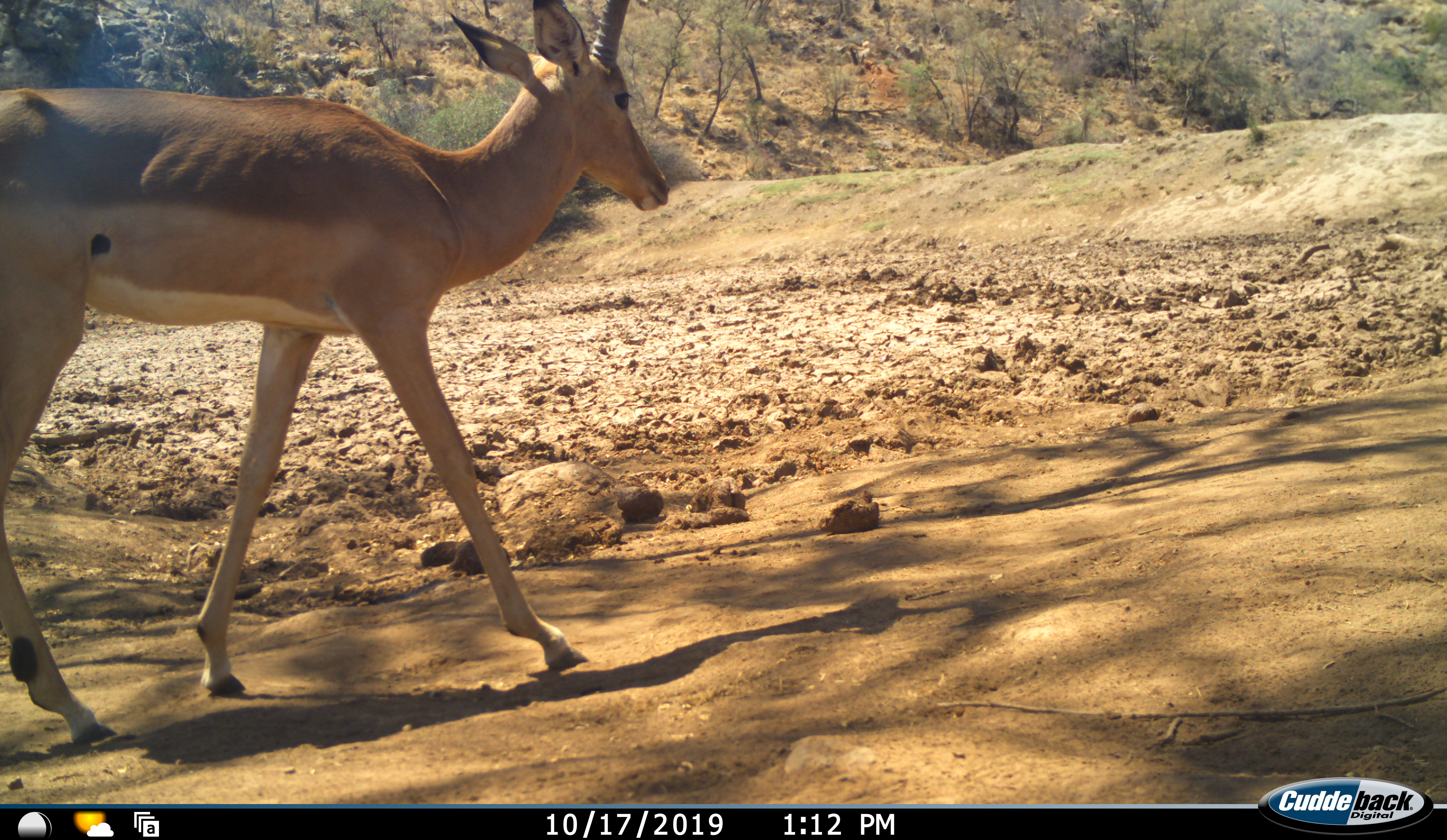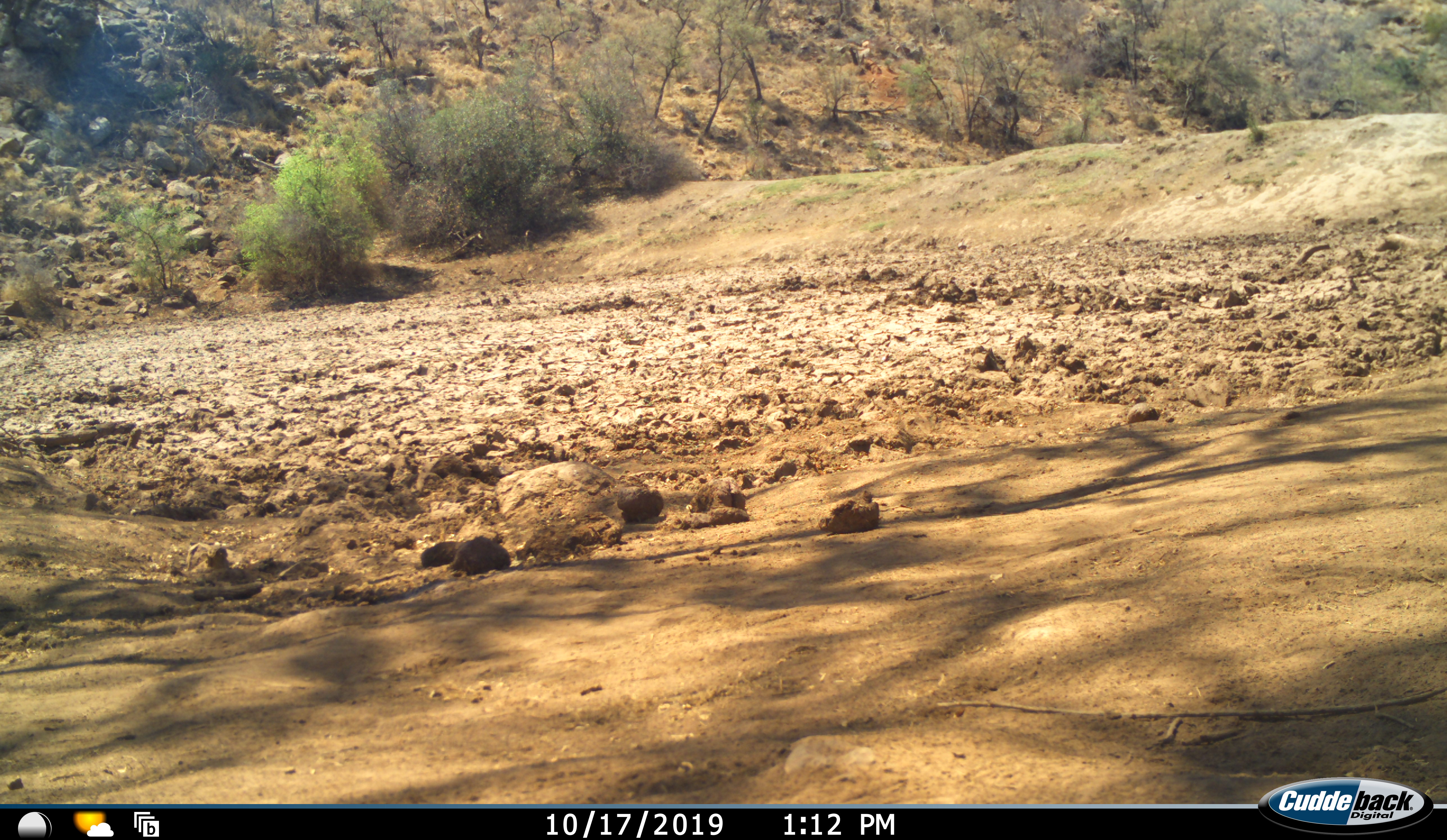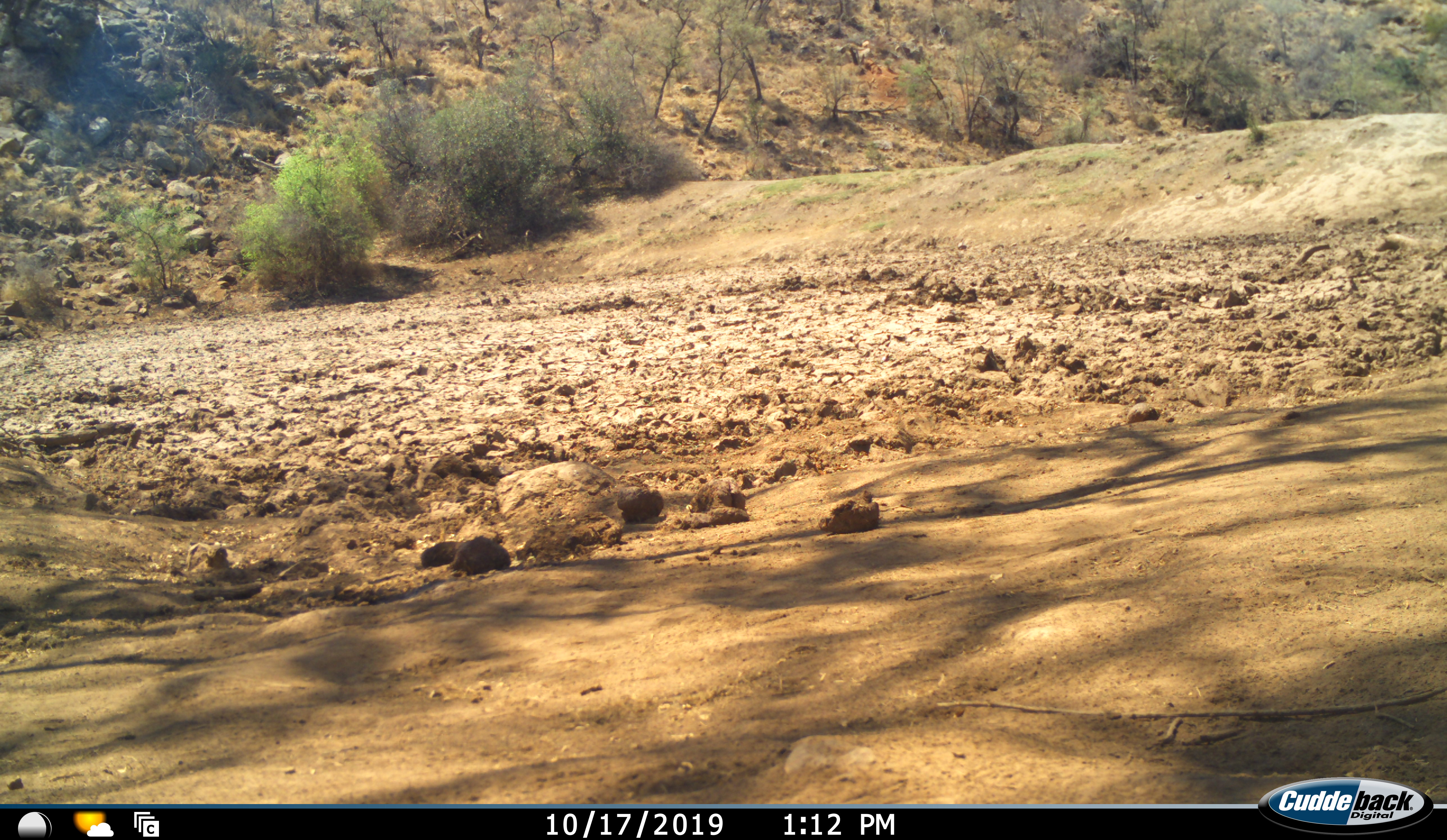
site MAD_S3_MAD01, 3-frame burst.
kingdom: Animalia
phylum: Chordata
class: Mammalia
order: Artiodactyla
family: Bovidae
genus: Aepyceros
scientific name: Aepyceros melampus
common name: impala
Impala (Aepyceros melampus), count 1. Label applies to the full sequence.